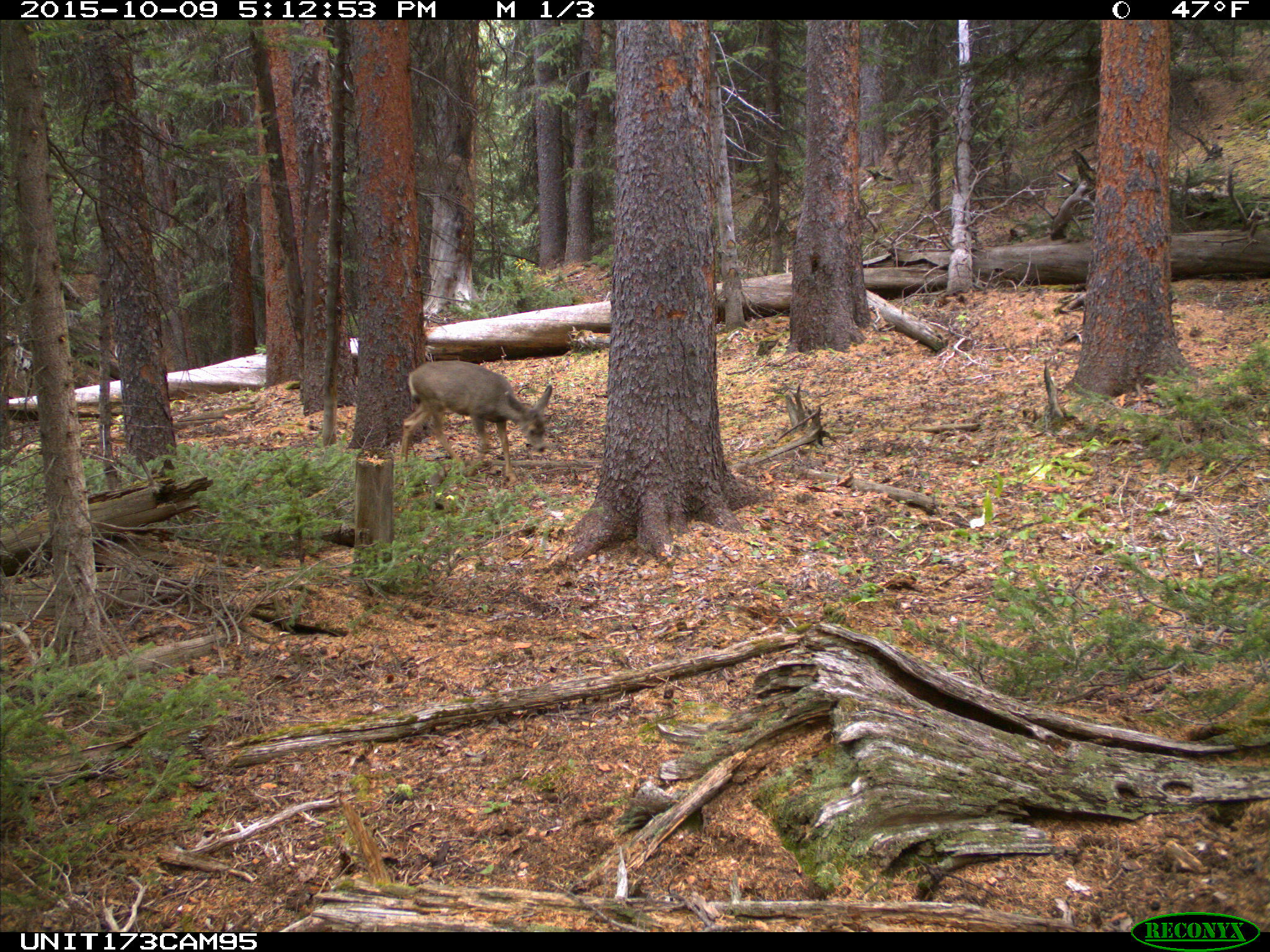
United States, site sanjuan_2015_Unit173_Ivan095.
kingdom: Animalia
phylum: Chordata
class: Mammalia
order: Artiodactyla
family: Cervidae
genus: Odocoileus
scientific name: Odocoileus hemionus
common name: mule deer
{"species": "Odocoileus hemionus (mule deer)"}